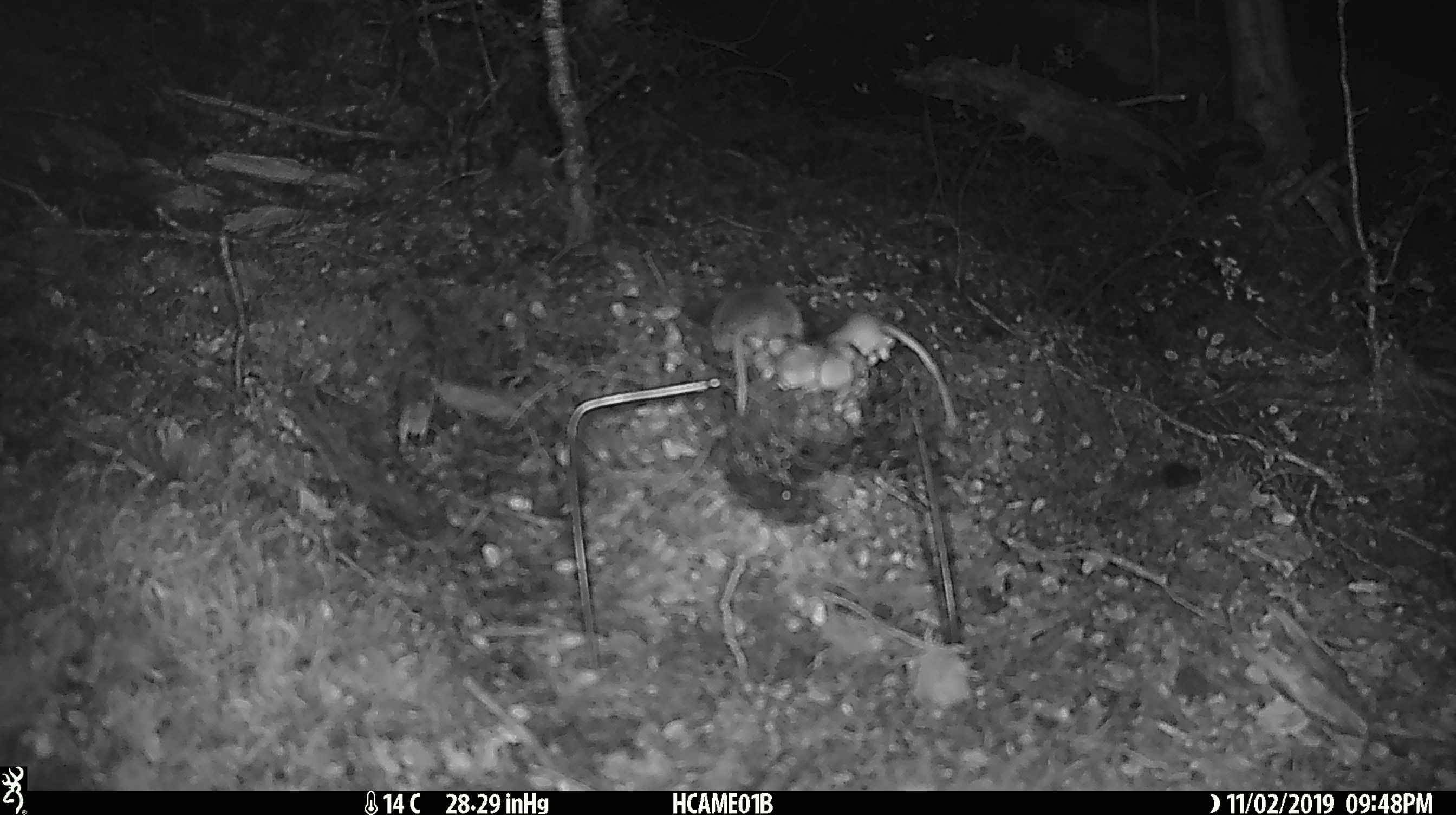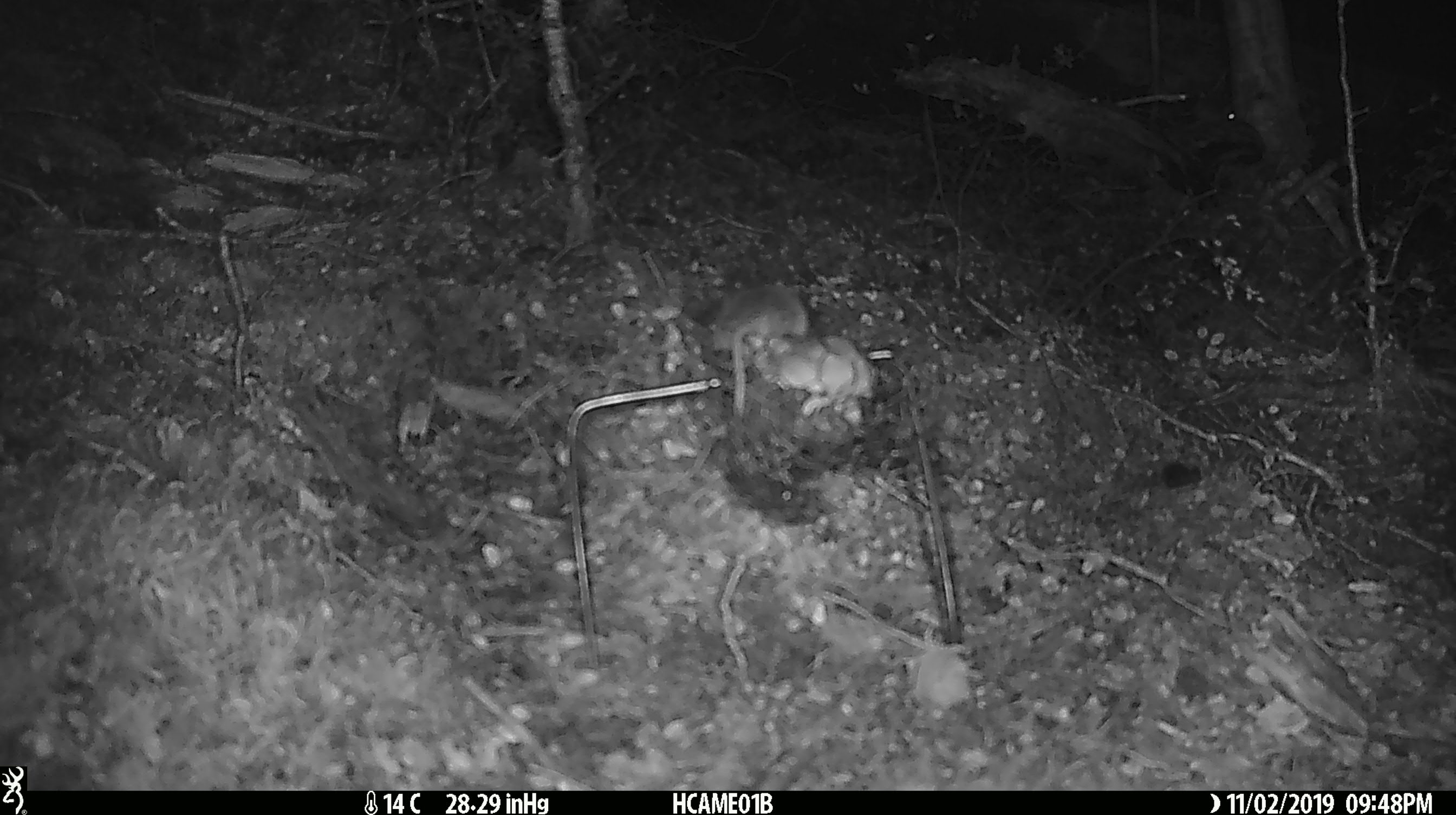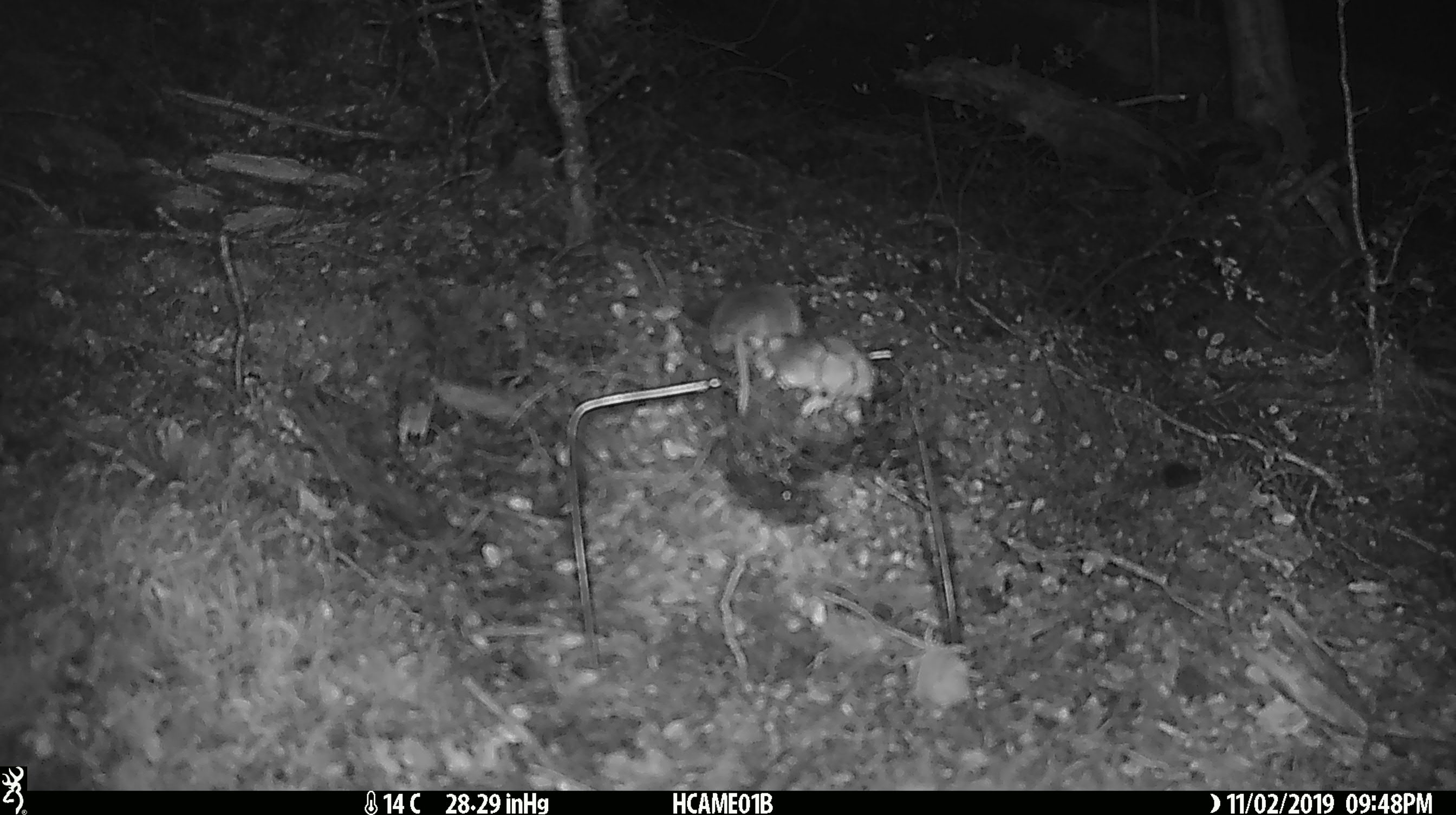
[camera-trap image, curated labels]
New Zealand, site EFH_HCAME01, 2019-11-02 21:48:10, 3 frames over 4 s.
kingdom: Animalia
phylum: Chordata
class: Mammalia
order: Rodentia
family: Muridae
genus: Mus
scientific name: Mus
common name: mouse